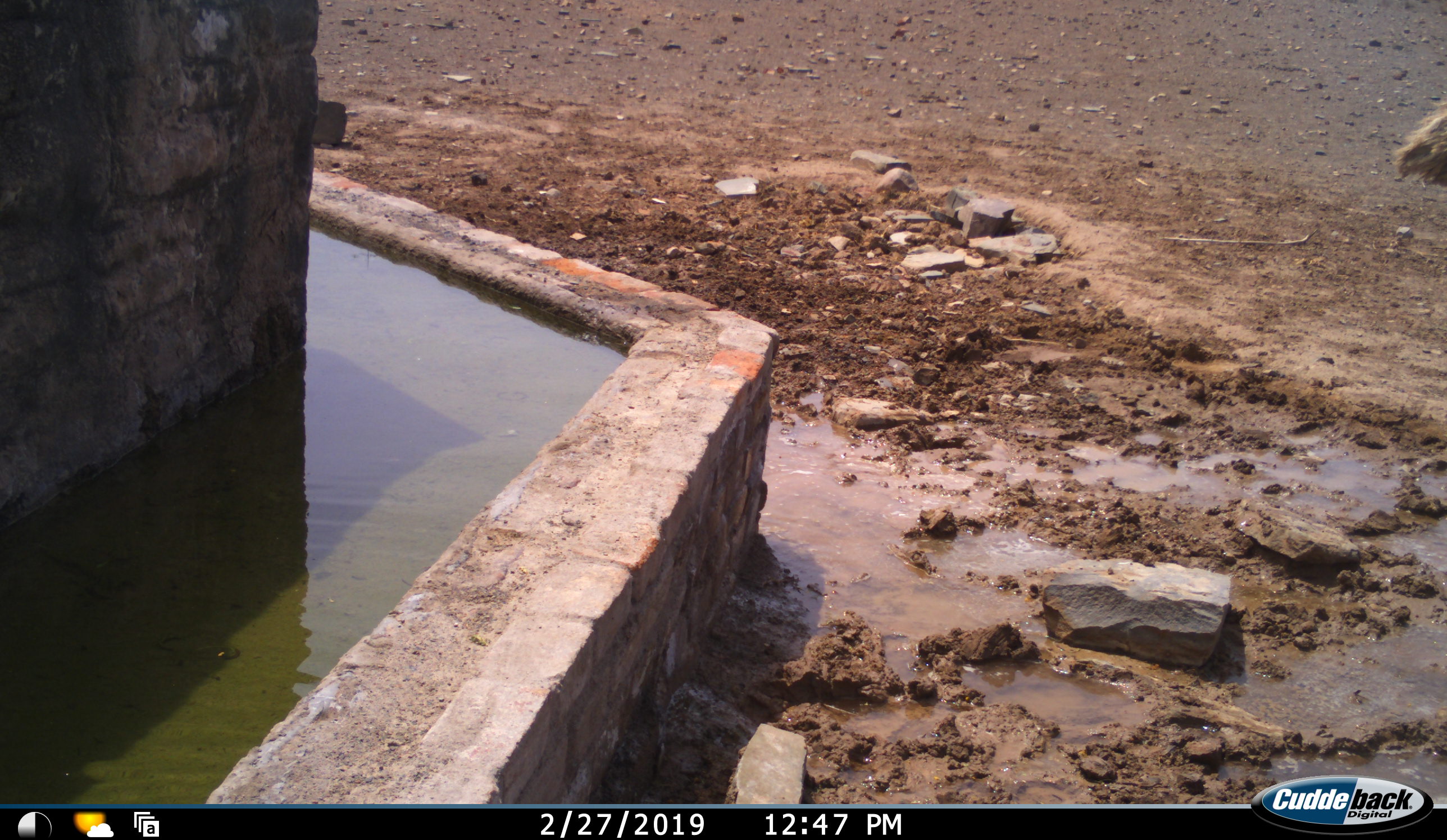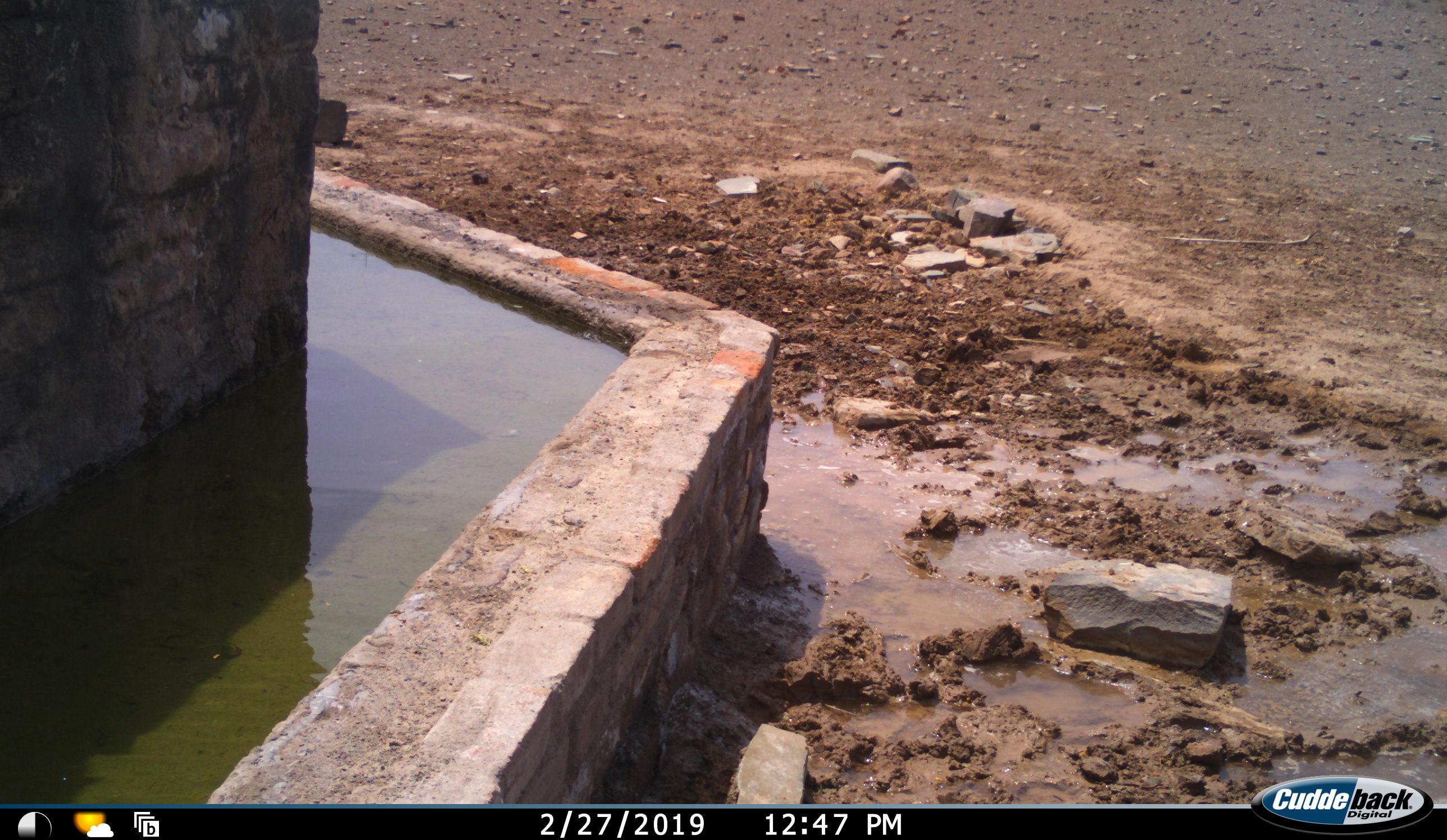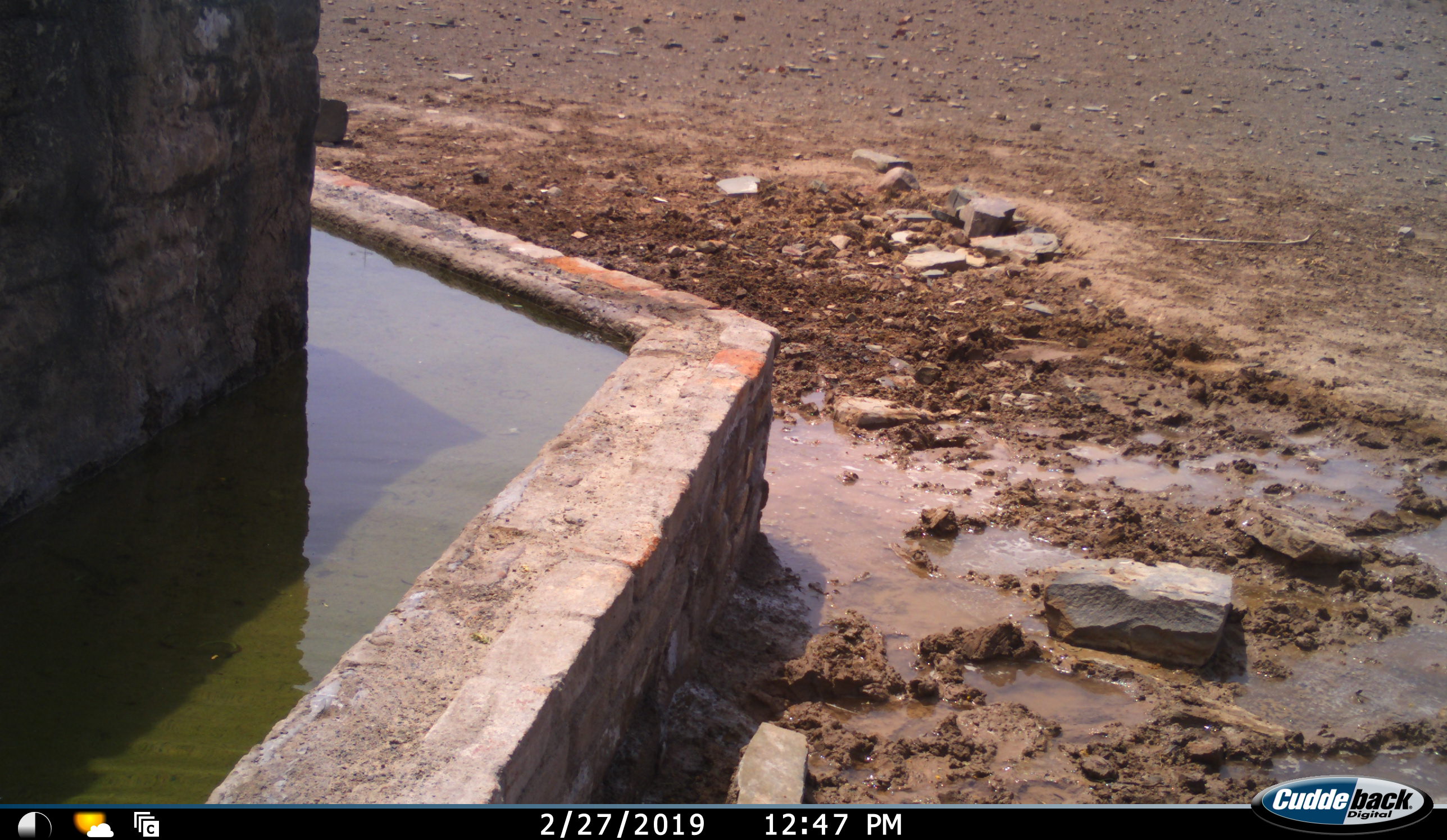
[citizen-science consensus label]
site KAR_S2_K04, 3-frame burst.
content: unidentified animal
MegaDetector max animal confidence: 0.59